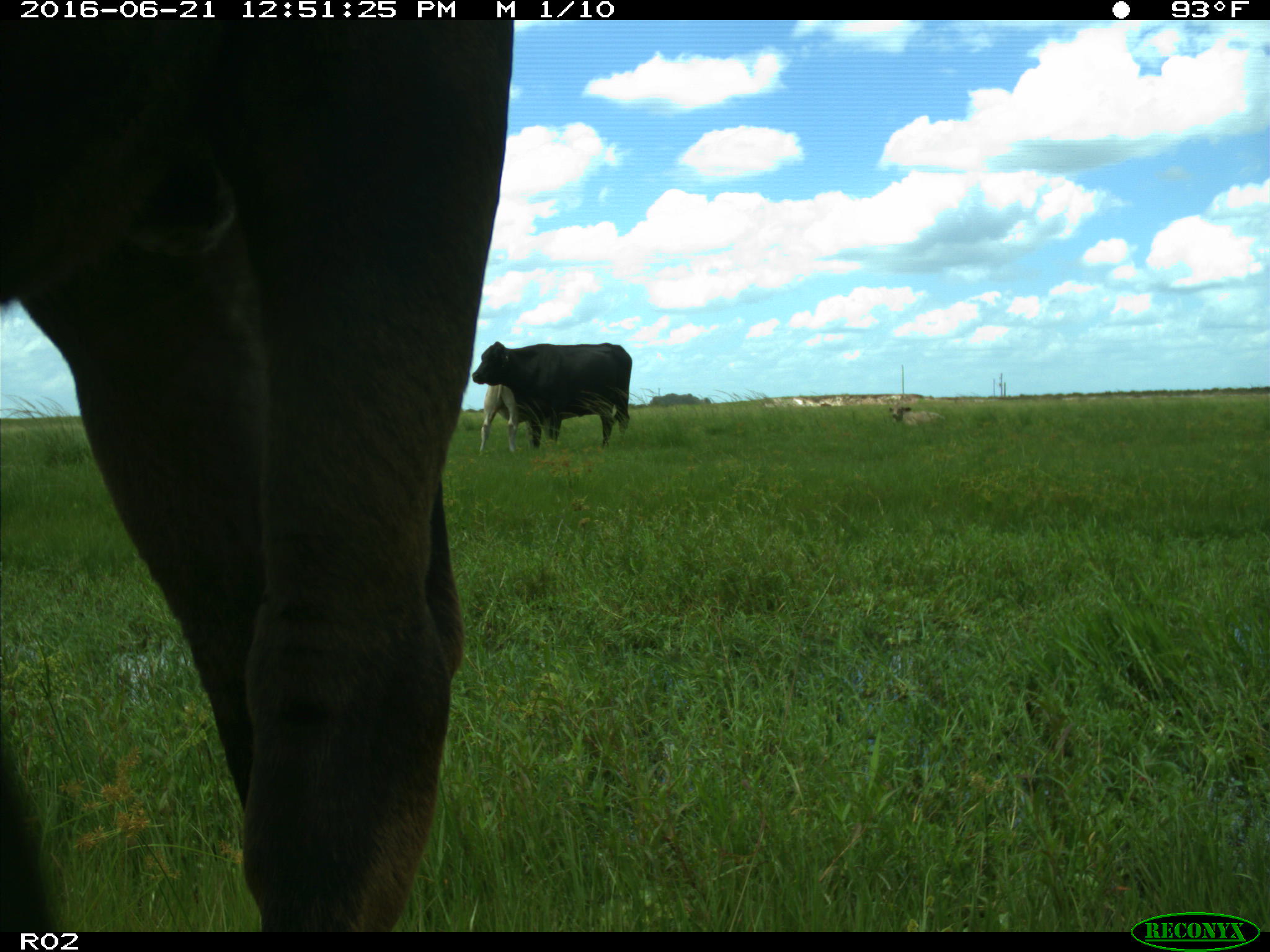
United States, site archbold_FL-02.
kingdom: Animalia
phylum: Chordata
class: Mammalia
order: Artiodactyla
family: Bovidae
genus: Bos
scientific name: Bos taurus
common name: domestic cow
Bos taurus (domestic cow).